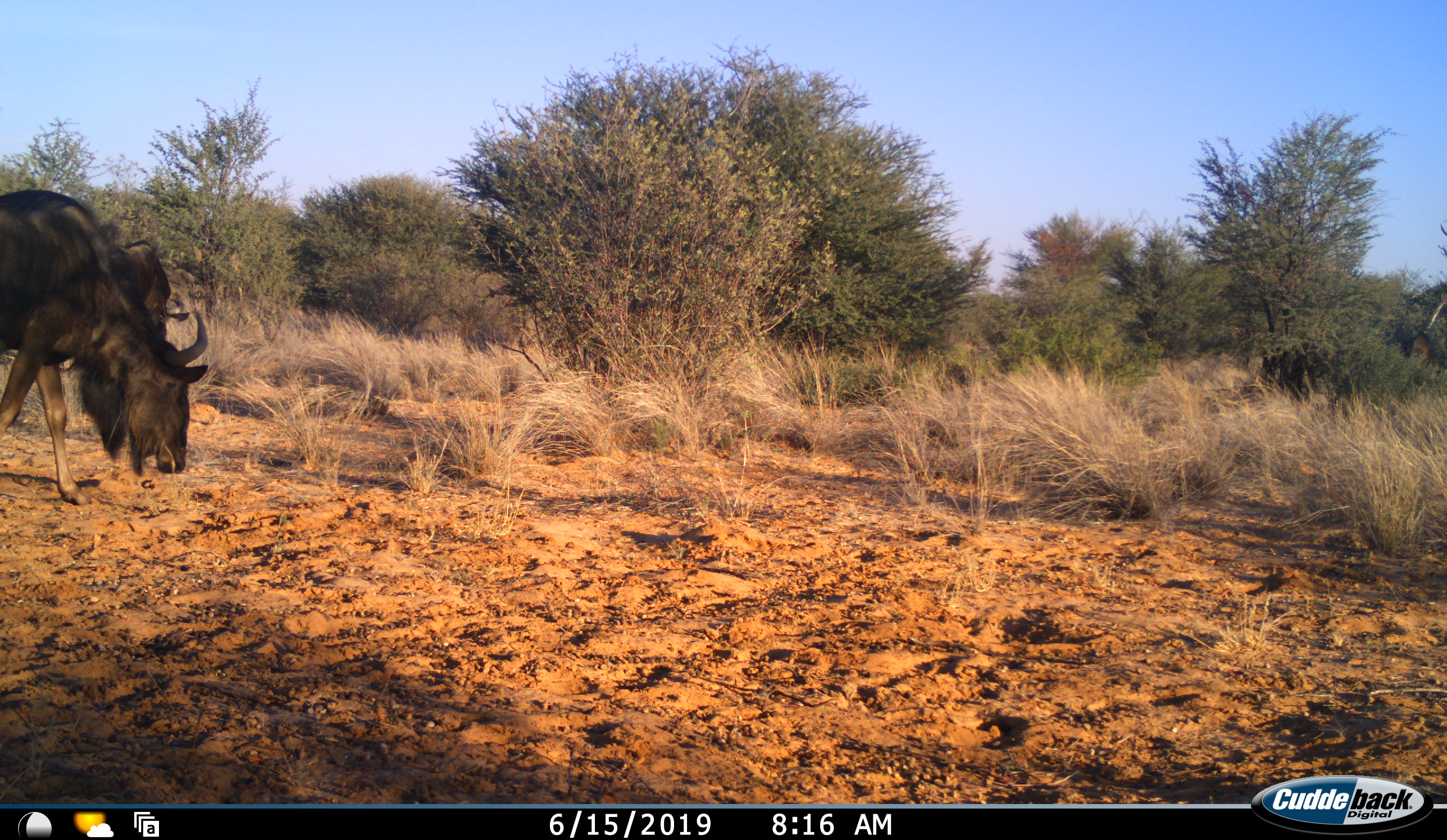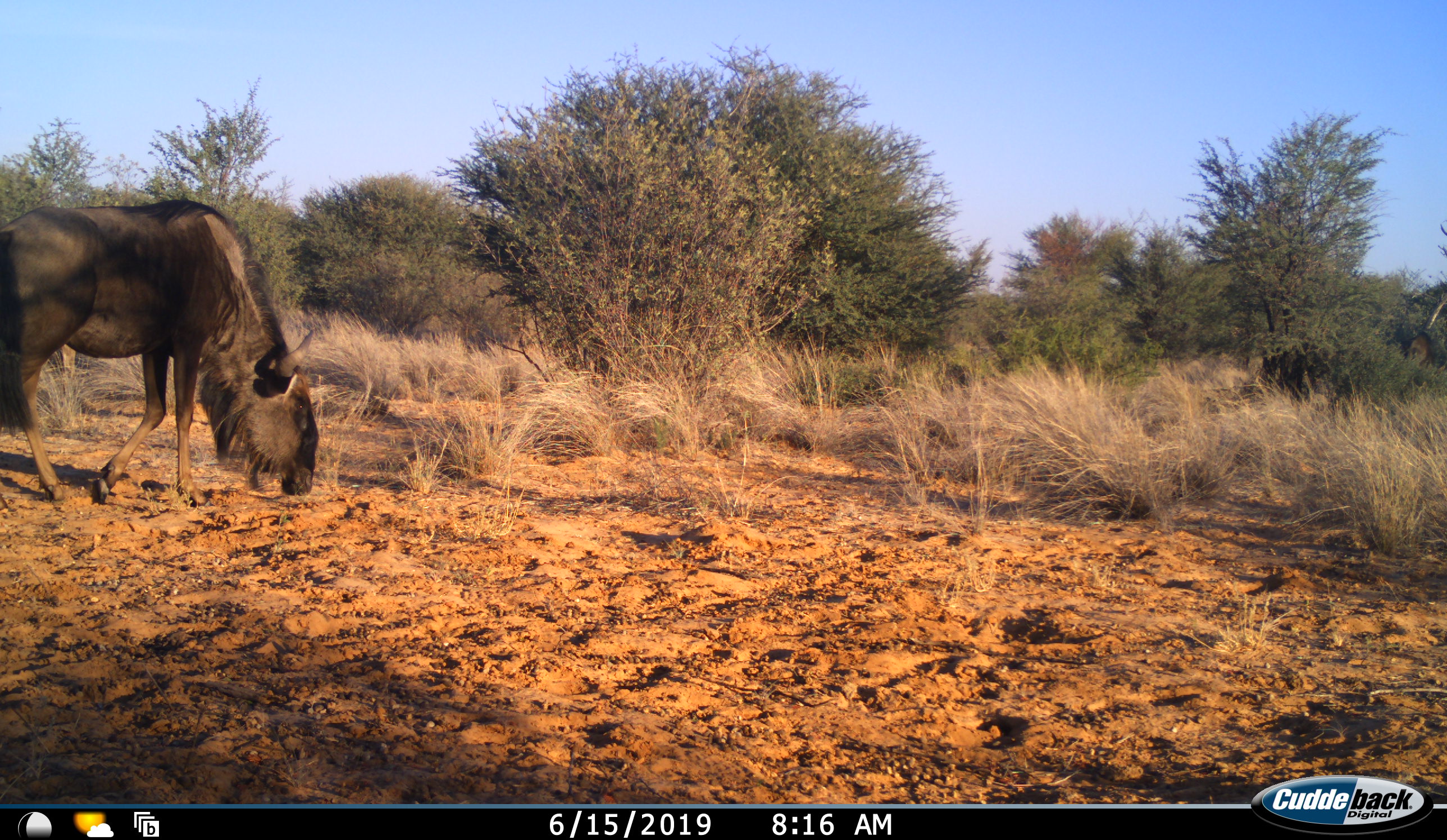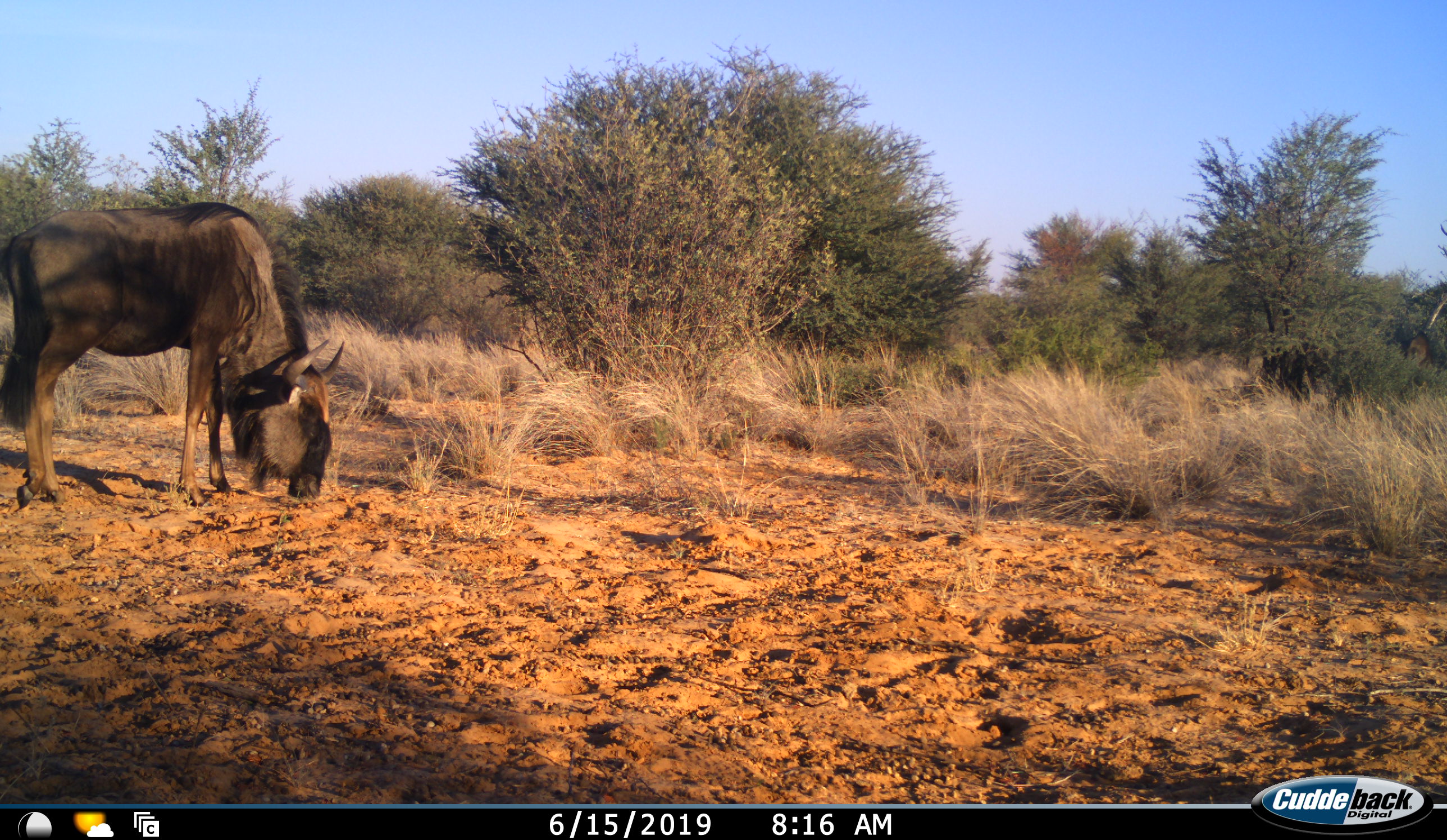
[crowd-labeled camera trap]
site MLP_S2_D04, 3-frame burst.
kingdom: Animalia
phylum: Chordata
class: Mammalia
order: Artiodactyla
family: Bovidae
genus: Connochaetes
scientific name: Connochaetes taurinus taurinus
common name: blue wildebeest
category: wildebeestblue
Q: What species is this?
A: Wildebeestblue (blue wildebeest) (Connochaetes taurinus taurinus).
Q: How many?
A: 2.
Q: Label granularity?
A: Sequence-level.